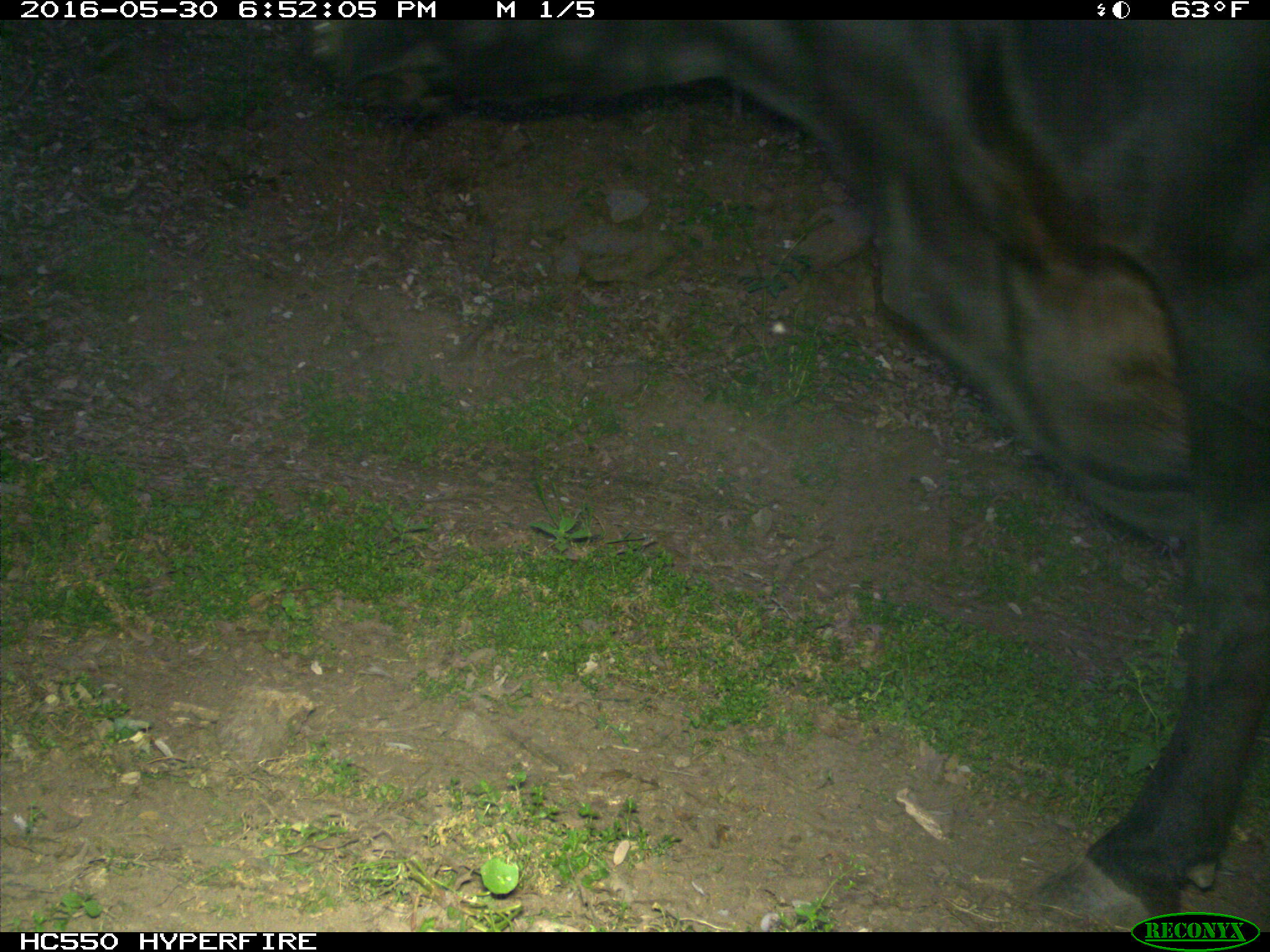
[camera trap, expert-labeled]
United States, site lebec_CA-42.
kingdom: Animalia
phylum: Chordata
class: Mammalia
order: Artiodactyla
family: Bovidae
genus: Bos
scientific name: Bos taurus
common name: domestic cow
Bos taurus (domestic cow).